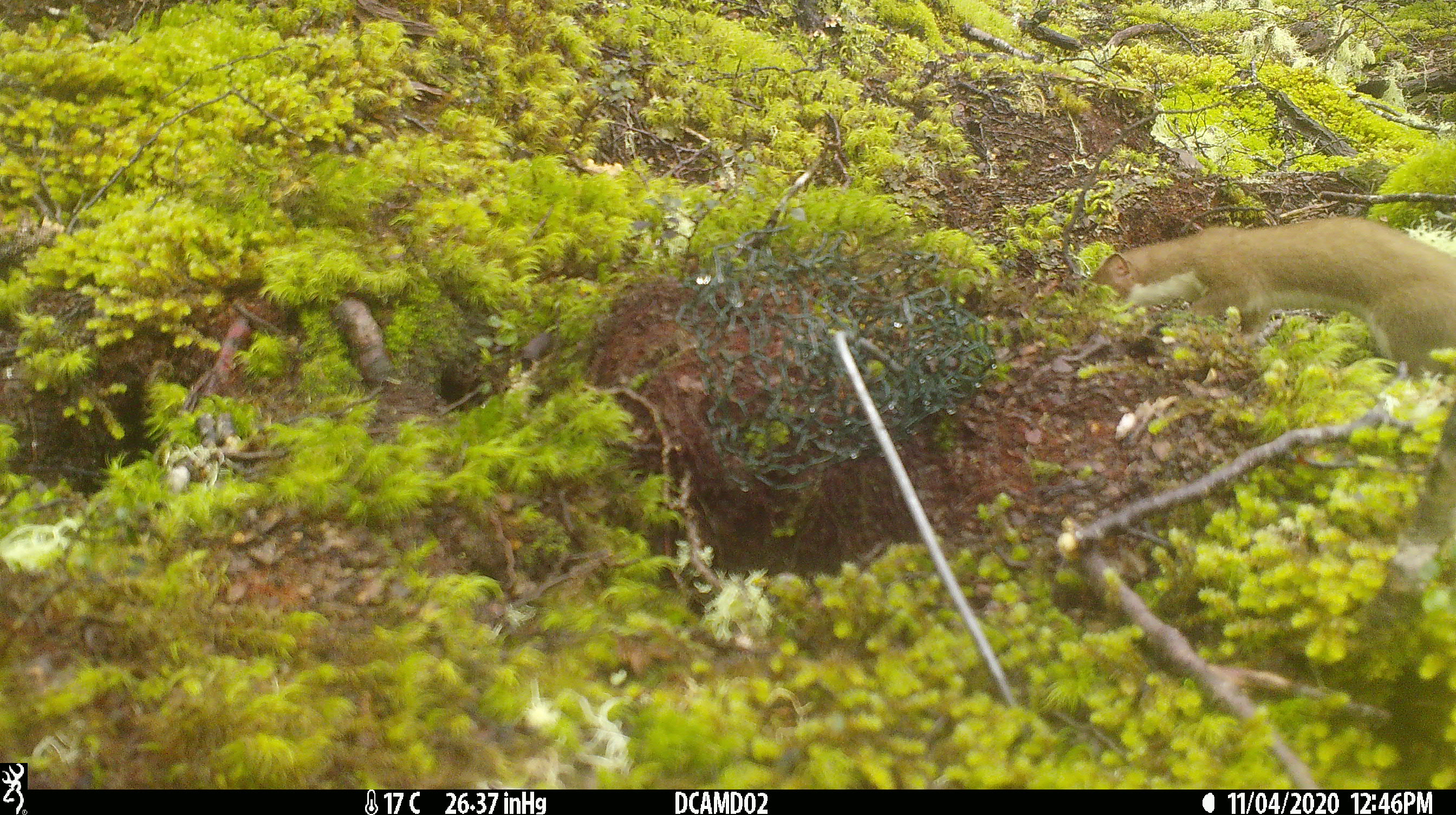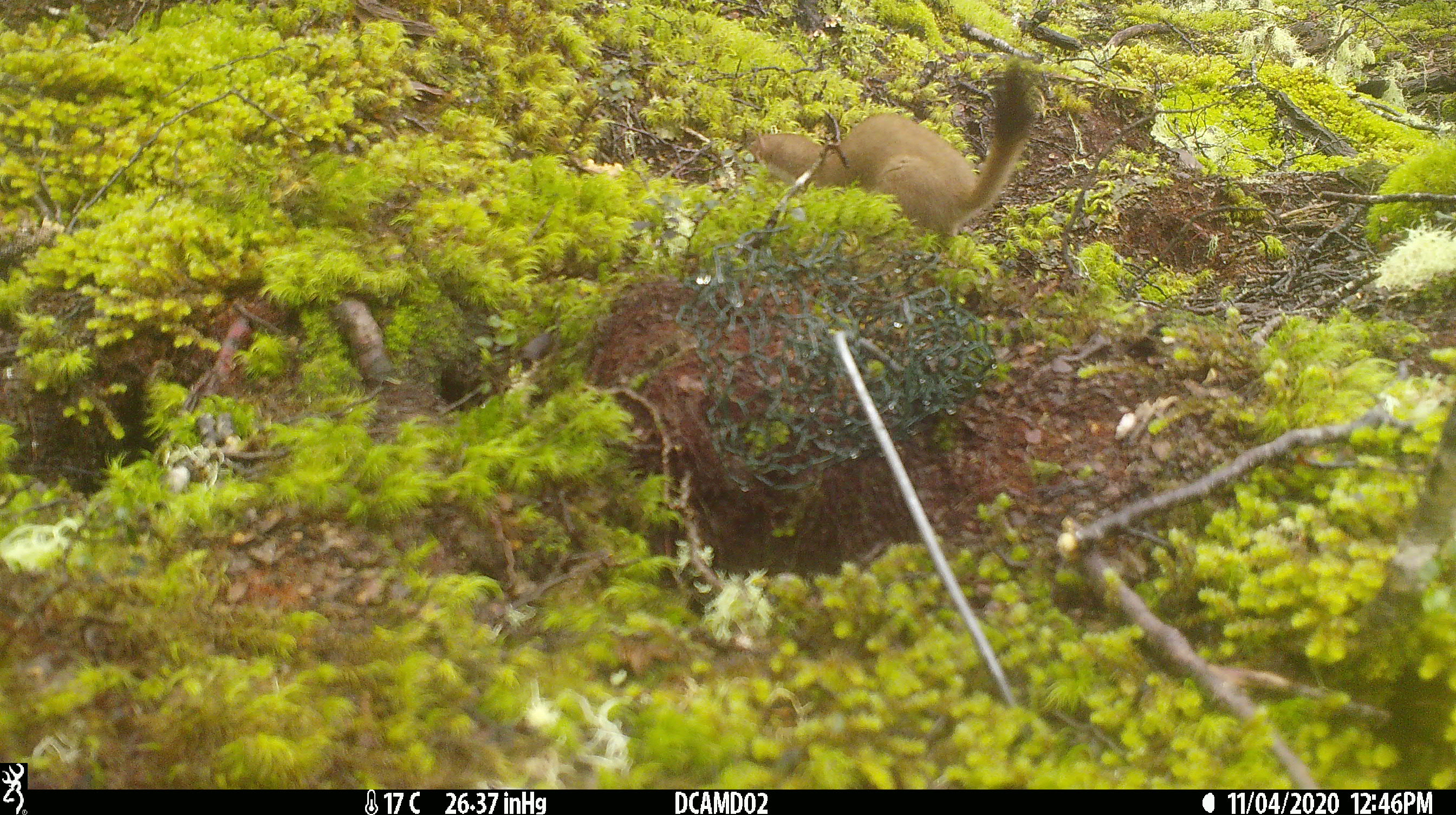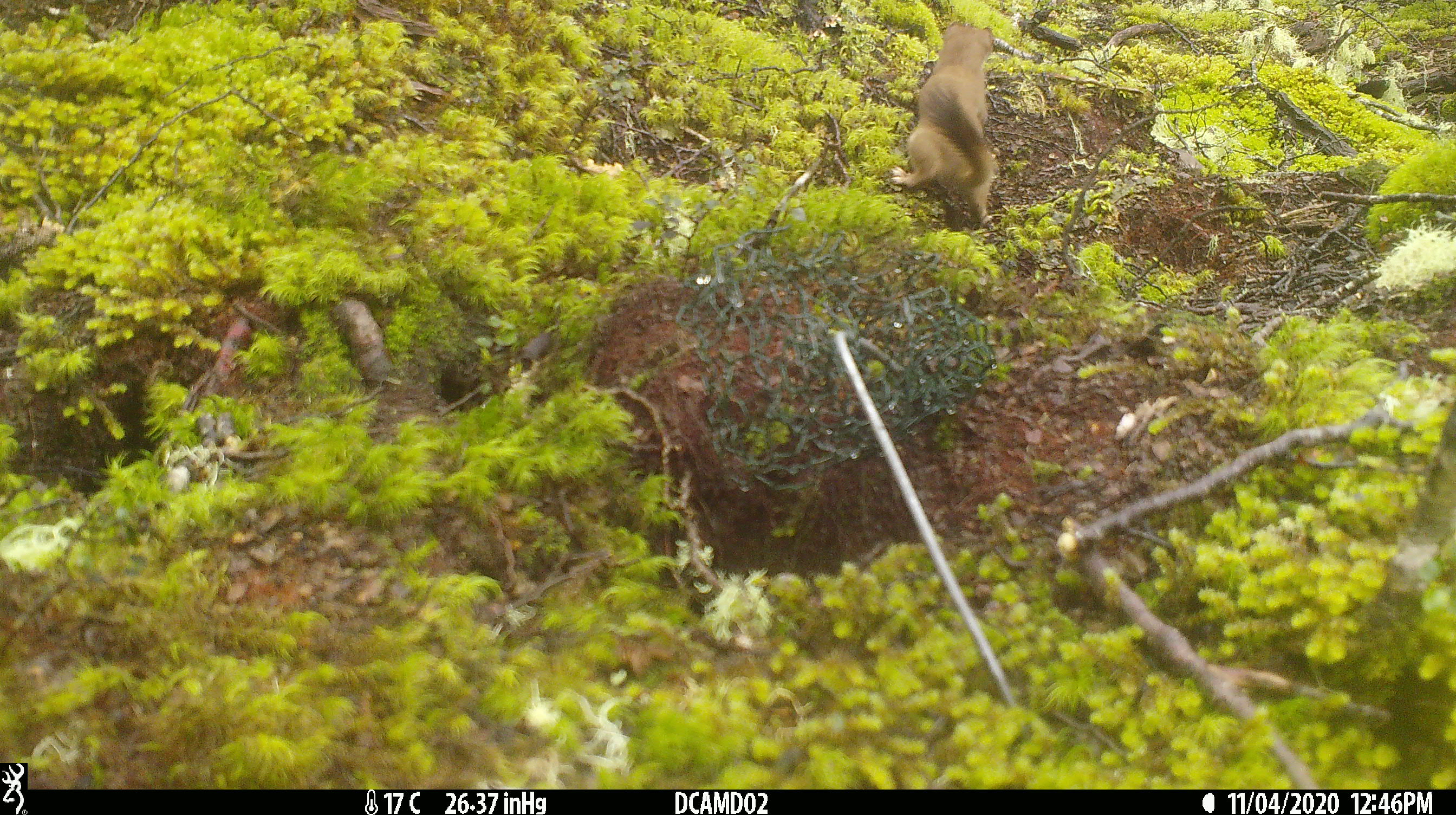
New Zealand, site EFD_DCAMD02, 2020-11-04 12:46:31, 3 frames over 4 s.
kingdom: Animalia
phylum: Chordata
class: Mammalia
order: Carnivora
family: Mustelidae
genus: Mustela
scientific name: Mustela erminea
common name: stoat